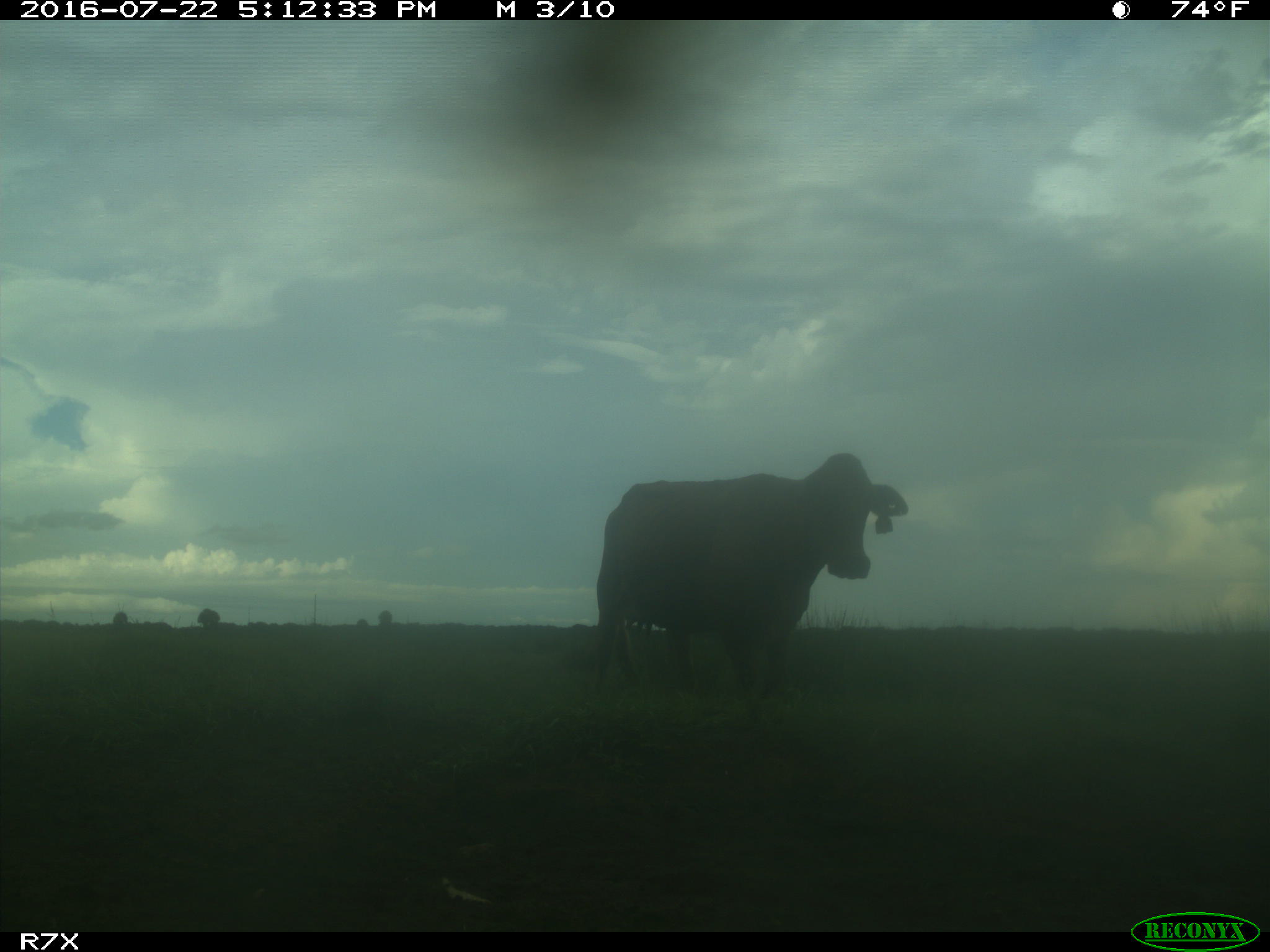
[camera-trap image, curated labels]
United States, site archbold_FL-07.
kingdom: Animalia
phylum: Chordata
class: Mammalia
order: Artiodactyla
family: Bovidae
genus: Bos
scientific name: Bos taurus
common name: domestic cow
Bos taurus (domestic cow).